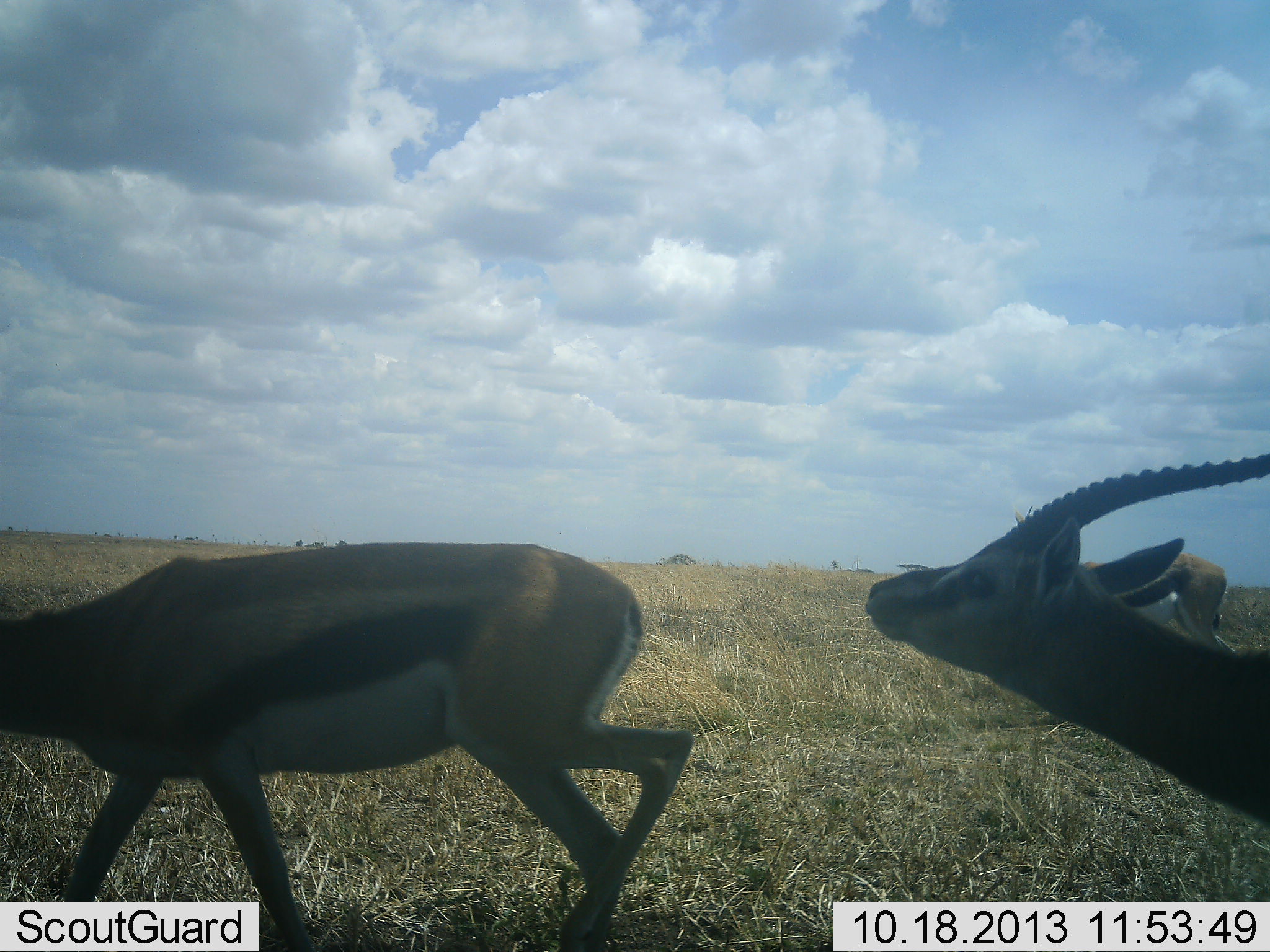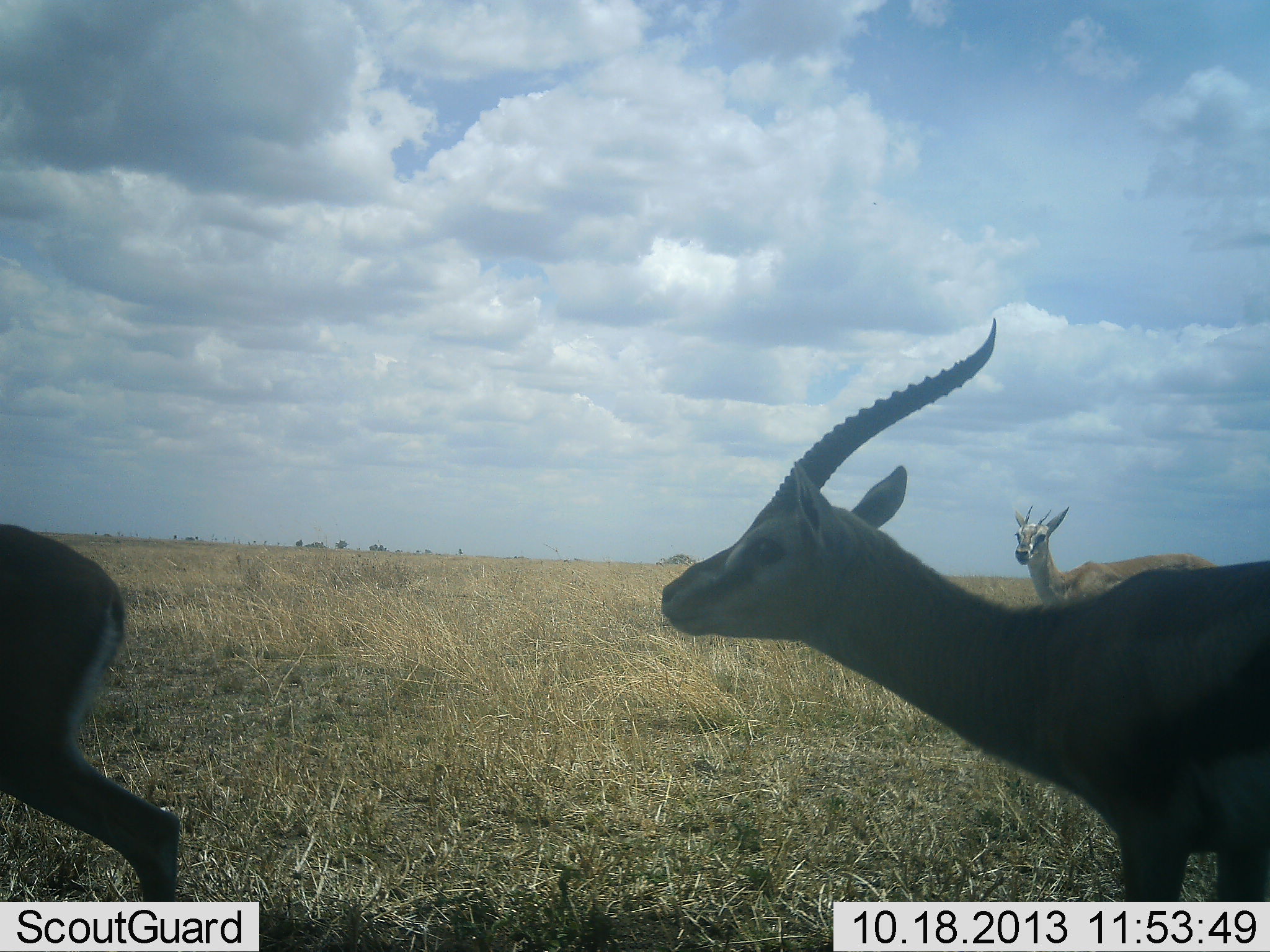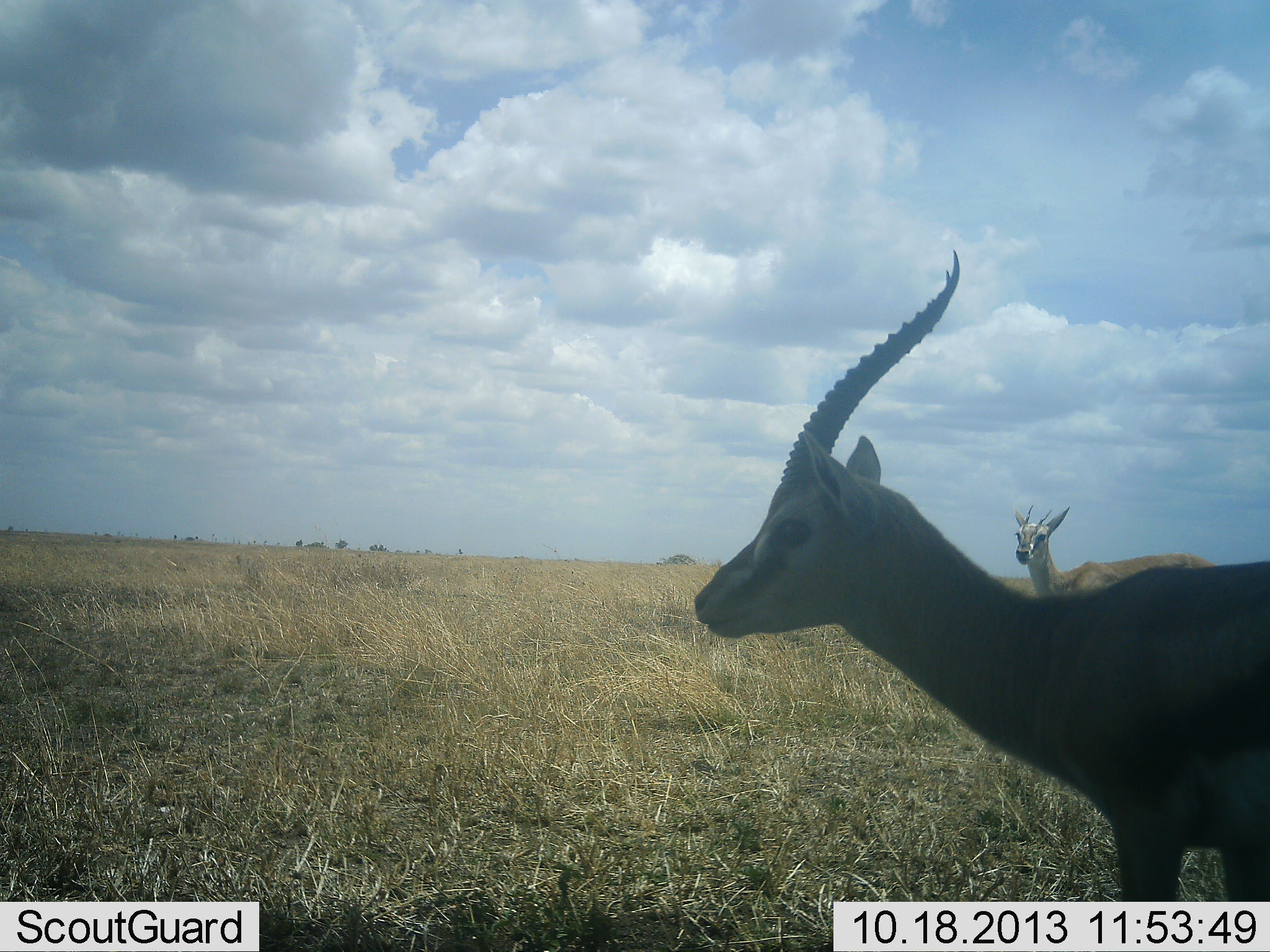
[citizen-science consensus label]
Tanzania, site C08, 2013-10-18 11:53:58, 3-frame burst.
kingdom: Animalia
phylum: Chordata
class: Mammalia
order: Artiodactyla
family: Bovidae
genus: Eudorcas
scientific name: Eudorcas thomsonii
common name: thomson's gazelle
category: gazellethomsons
Gazellethomsons (thomson's gazelle) (Eudorcas thomsonii), count 3. Behavior (volunteer vote fractions): standing 80%, resting 0%, moving 80%, interacting 40%. Young present (vote fraction): 10%. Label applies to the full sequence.